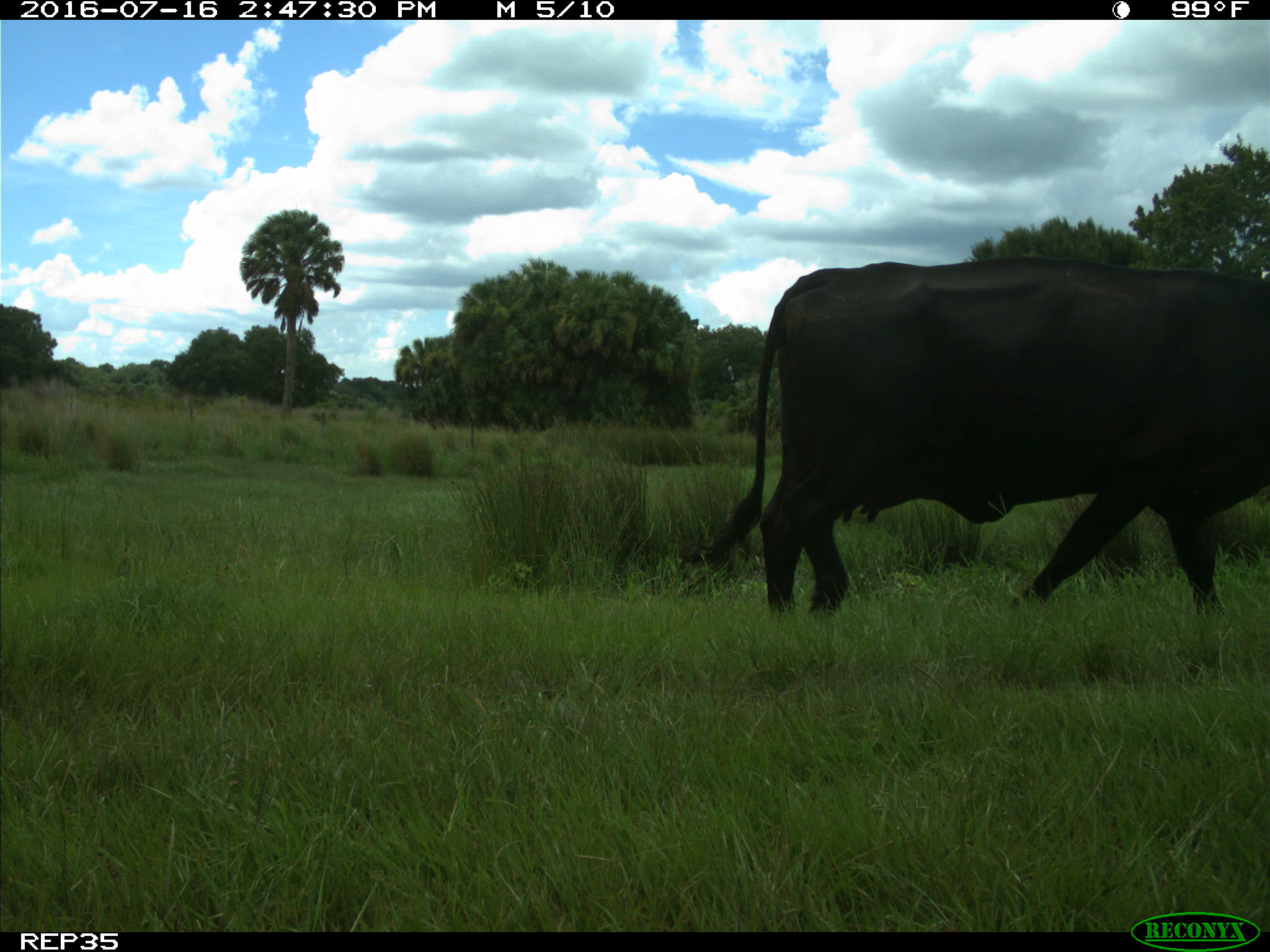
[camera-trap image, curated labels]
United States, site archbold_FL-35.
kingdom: Animalia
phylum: Chordata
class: Mammalia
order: Artiodactyla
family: Bovidae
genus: Bos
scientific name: Bos taurus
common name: domestic cow